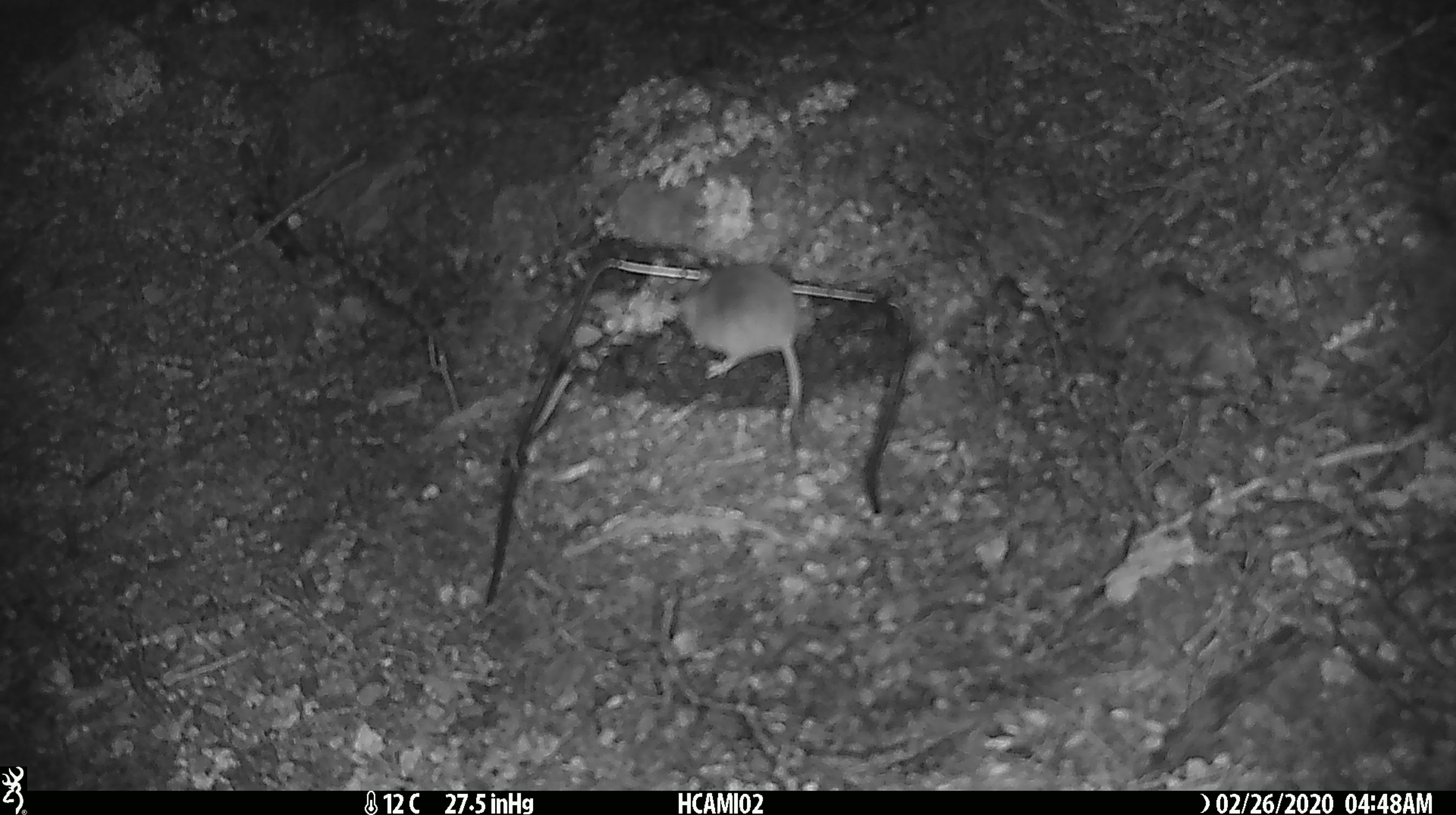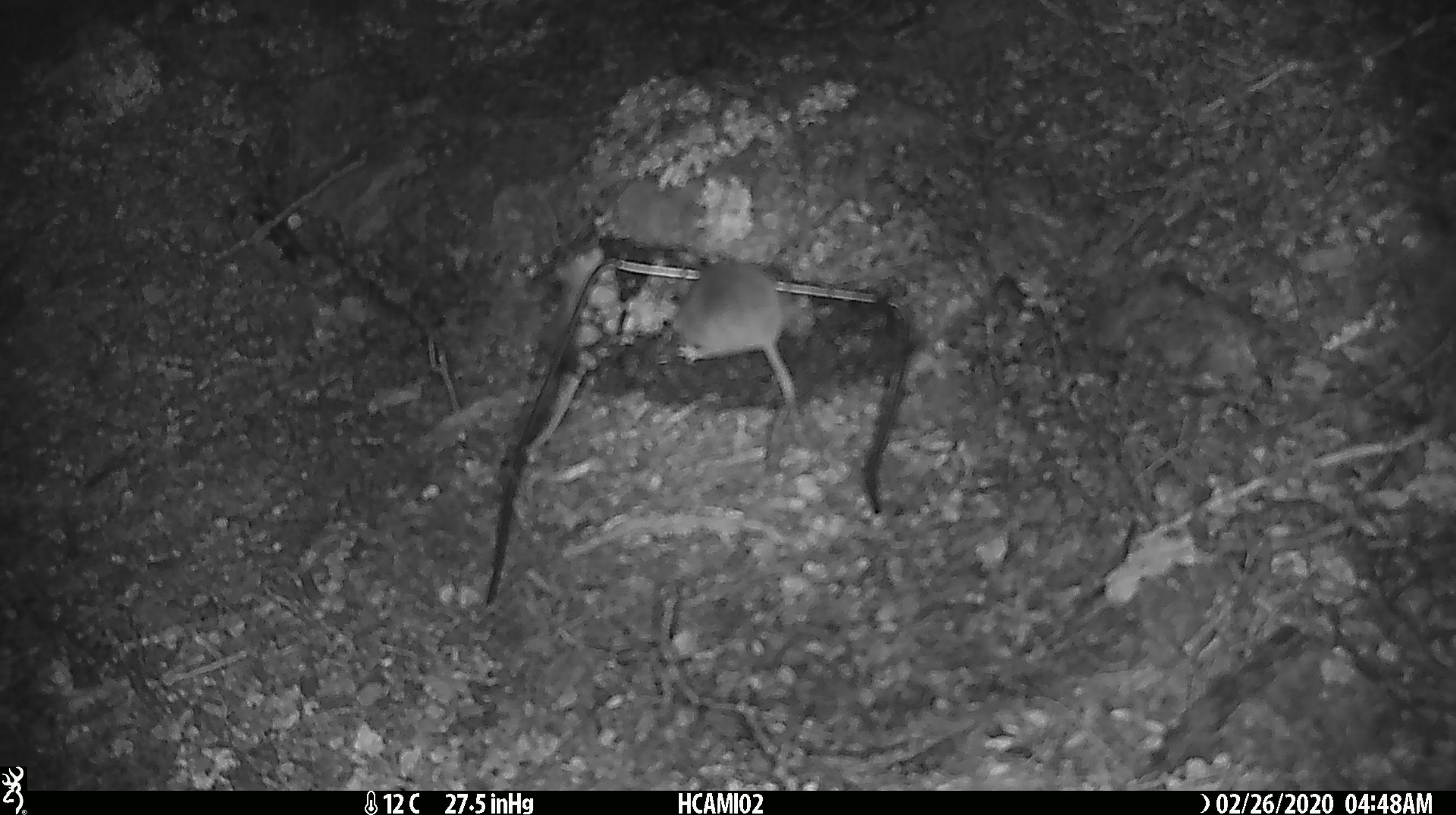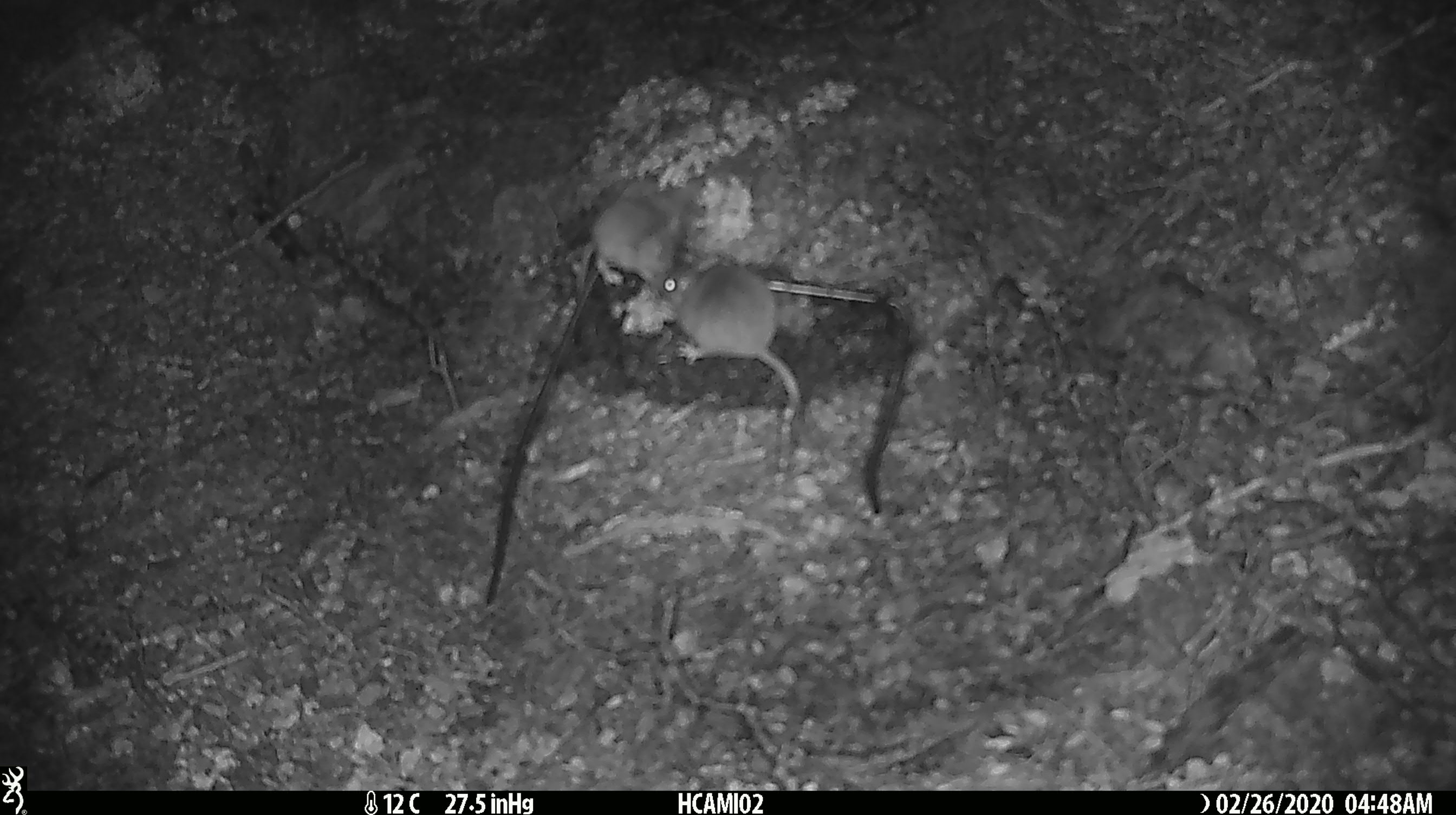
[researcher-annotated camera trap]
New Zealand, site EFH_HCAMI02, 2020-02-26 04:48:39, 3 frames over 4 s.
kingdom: Animalia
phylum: Chordata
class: Mammalia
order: Rodentia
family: Muridae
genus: Mus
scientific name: Mus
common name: mouse